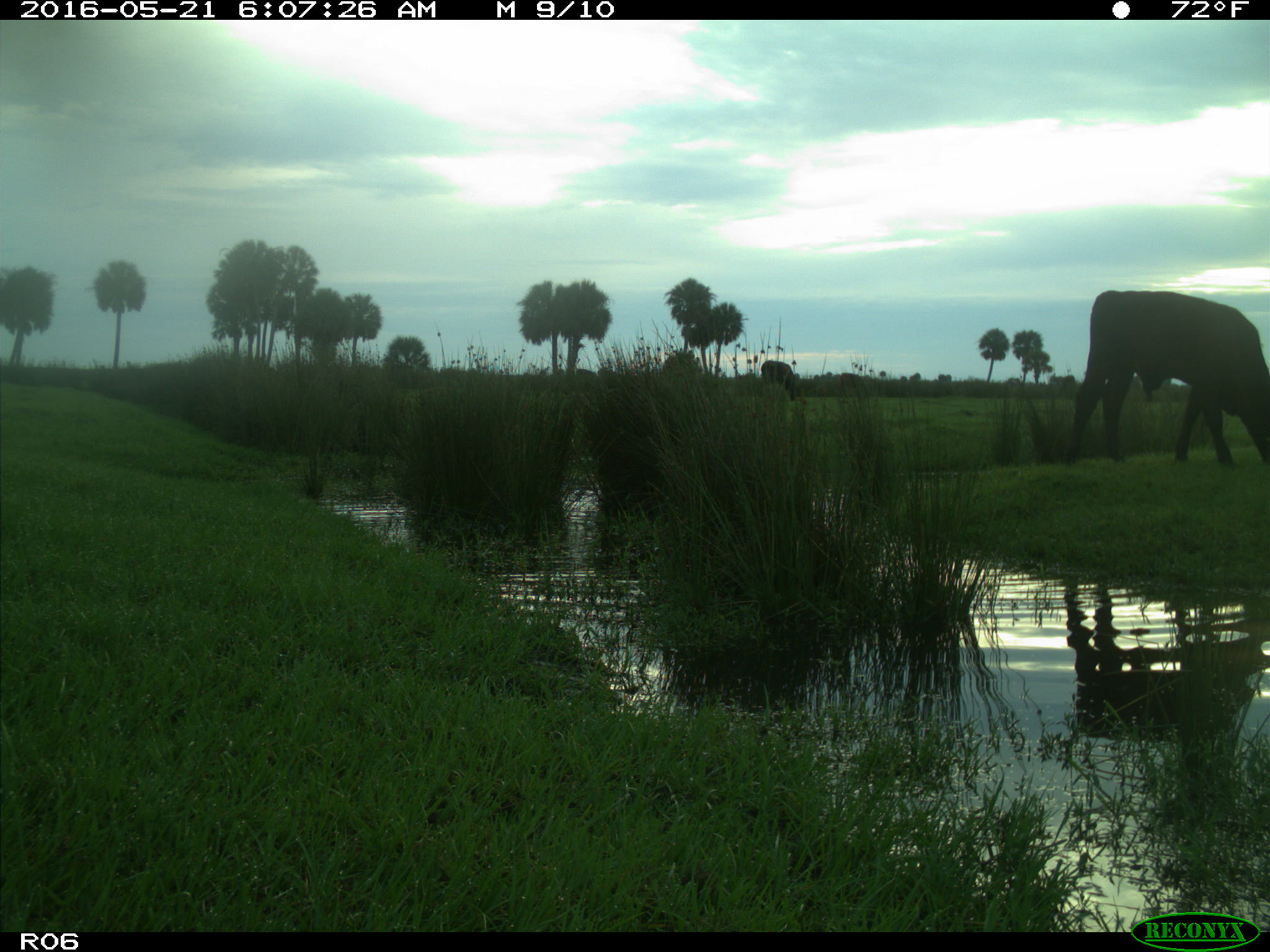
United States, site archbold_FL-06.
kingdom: Animalia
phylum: Chordata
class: Mammalia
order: Artiodactyla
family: Bovidae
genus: Bos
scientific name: Bos taurus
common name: domestic cow